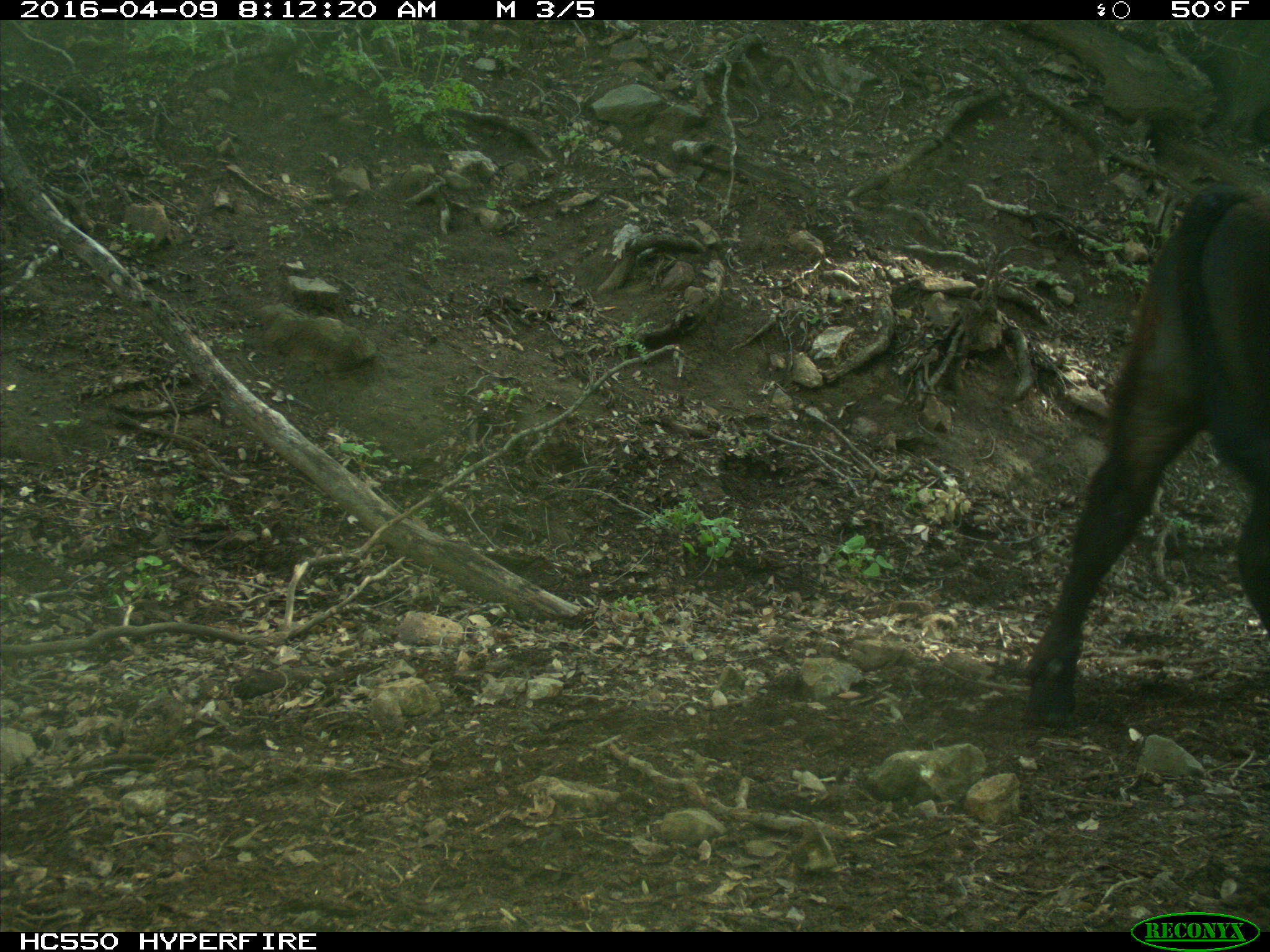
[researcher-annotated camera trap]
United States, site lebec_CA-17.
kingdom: Animalia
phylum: Chordata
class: Mammalia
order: Artiodactyla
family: Bovidae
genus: Bos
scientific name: Bos taurus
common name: domestic cow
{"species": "Bos taurus (domestic cow)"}